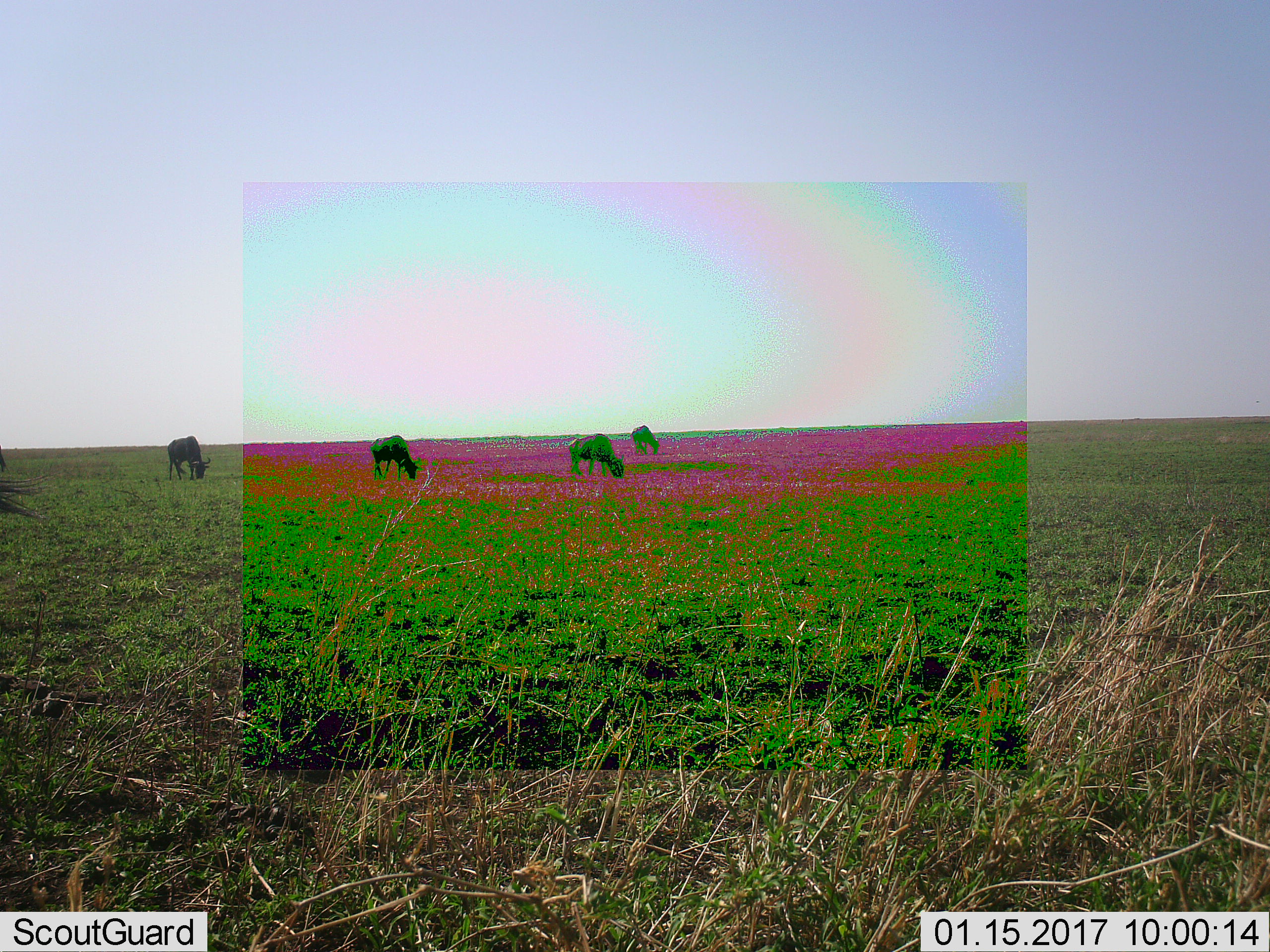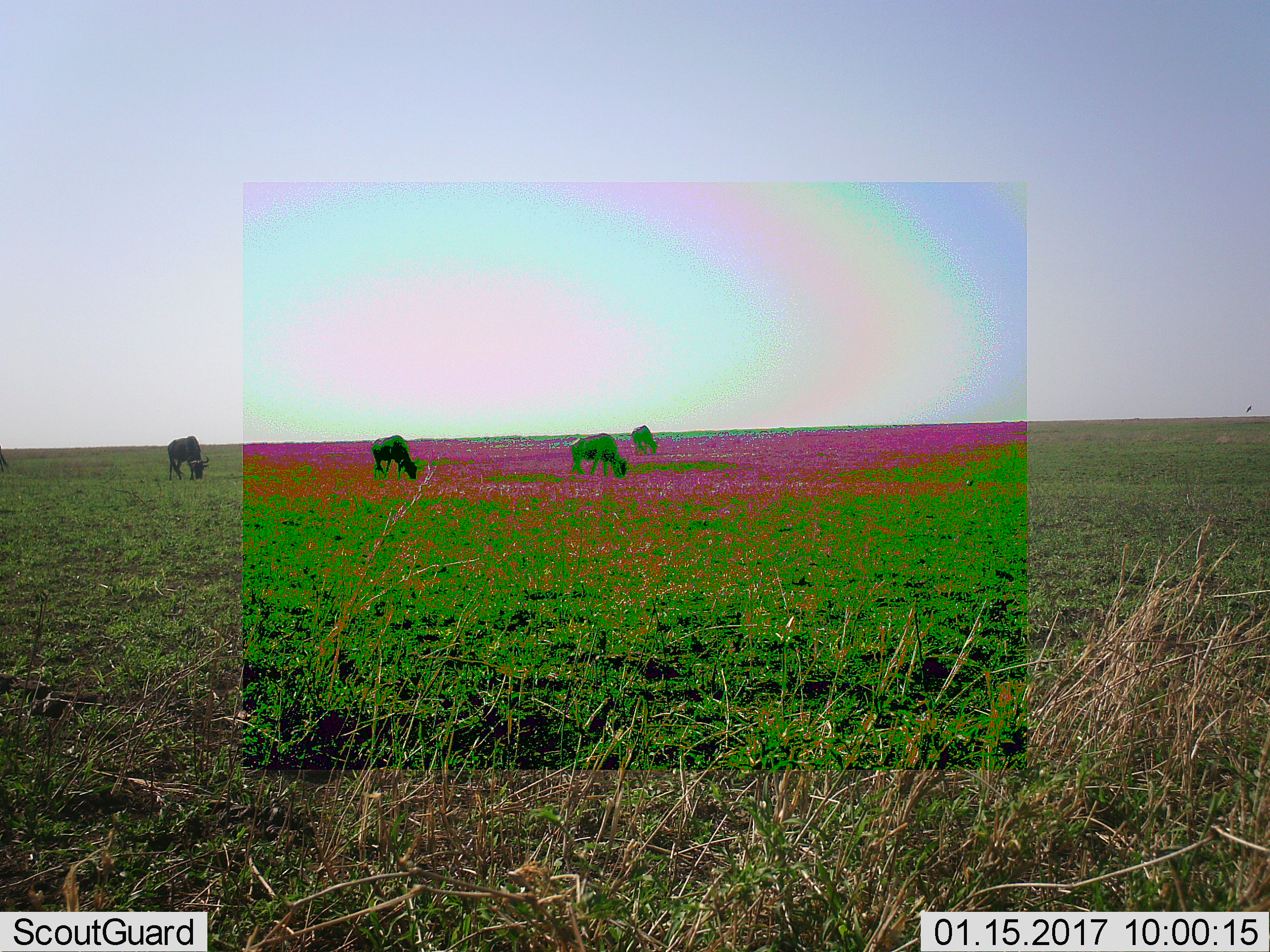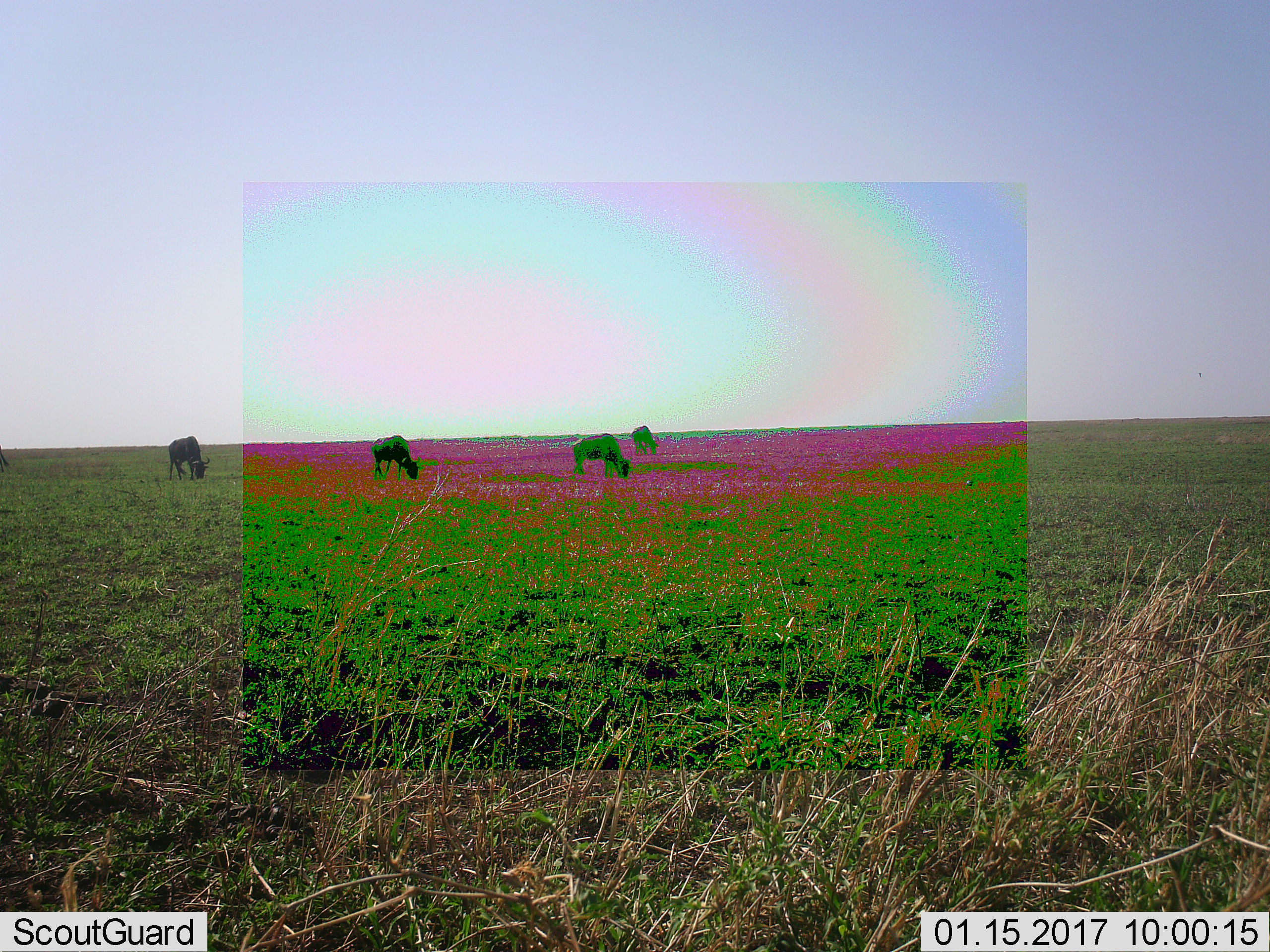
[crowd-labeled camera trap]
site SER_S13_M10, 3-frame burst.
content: unidentified animal